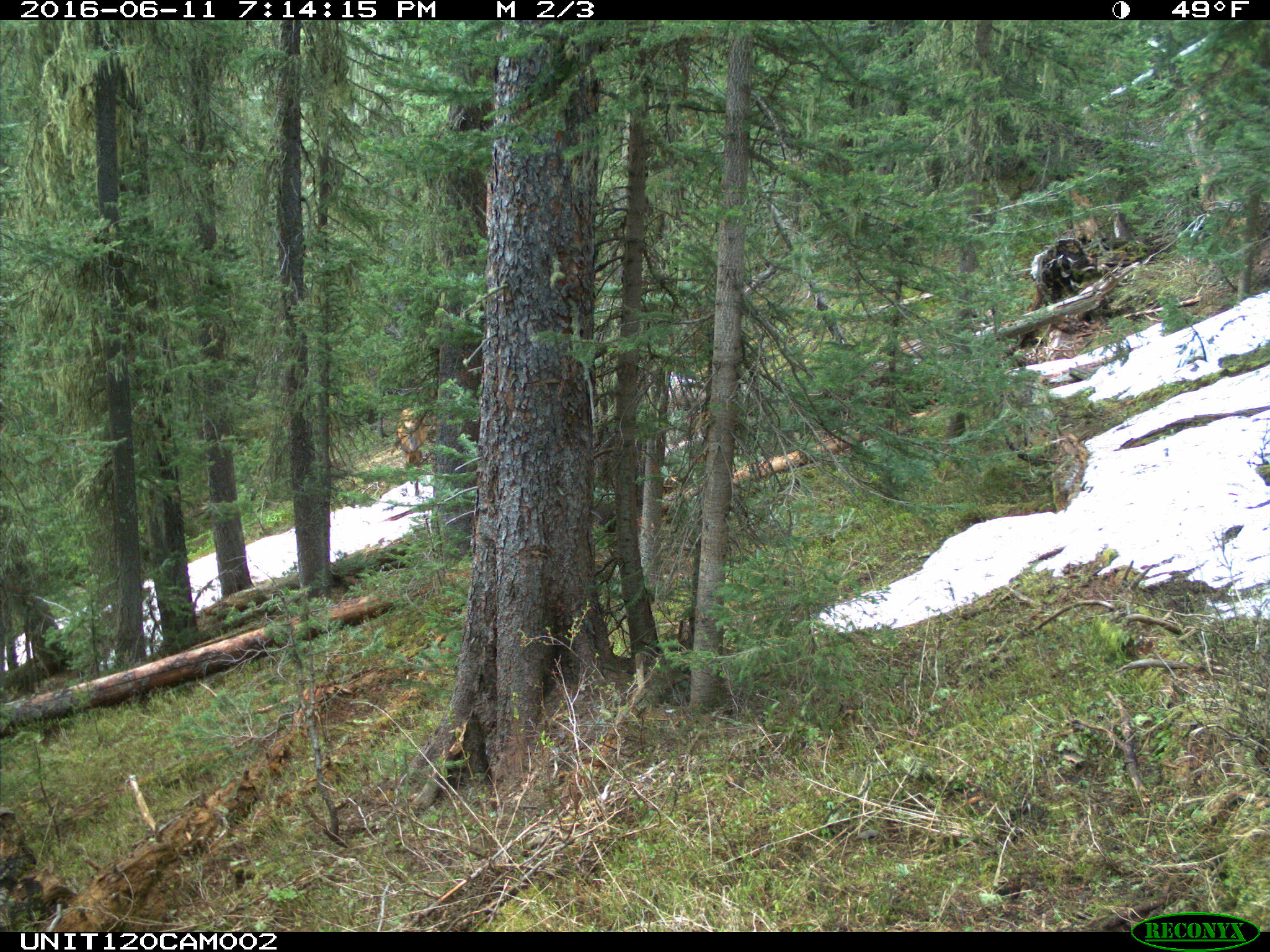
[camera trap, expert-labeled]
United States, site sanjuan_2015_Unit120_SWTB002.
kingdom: Animalia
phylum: Chordata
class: Mammalia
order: Artiodactyla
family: Cervidae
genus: Cervus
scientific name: Cervus elaphus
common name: red deer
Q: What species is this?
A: Cervus elaphus (red deer).